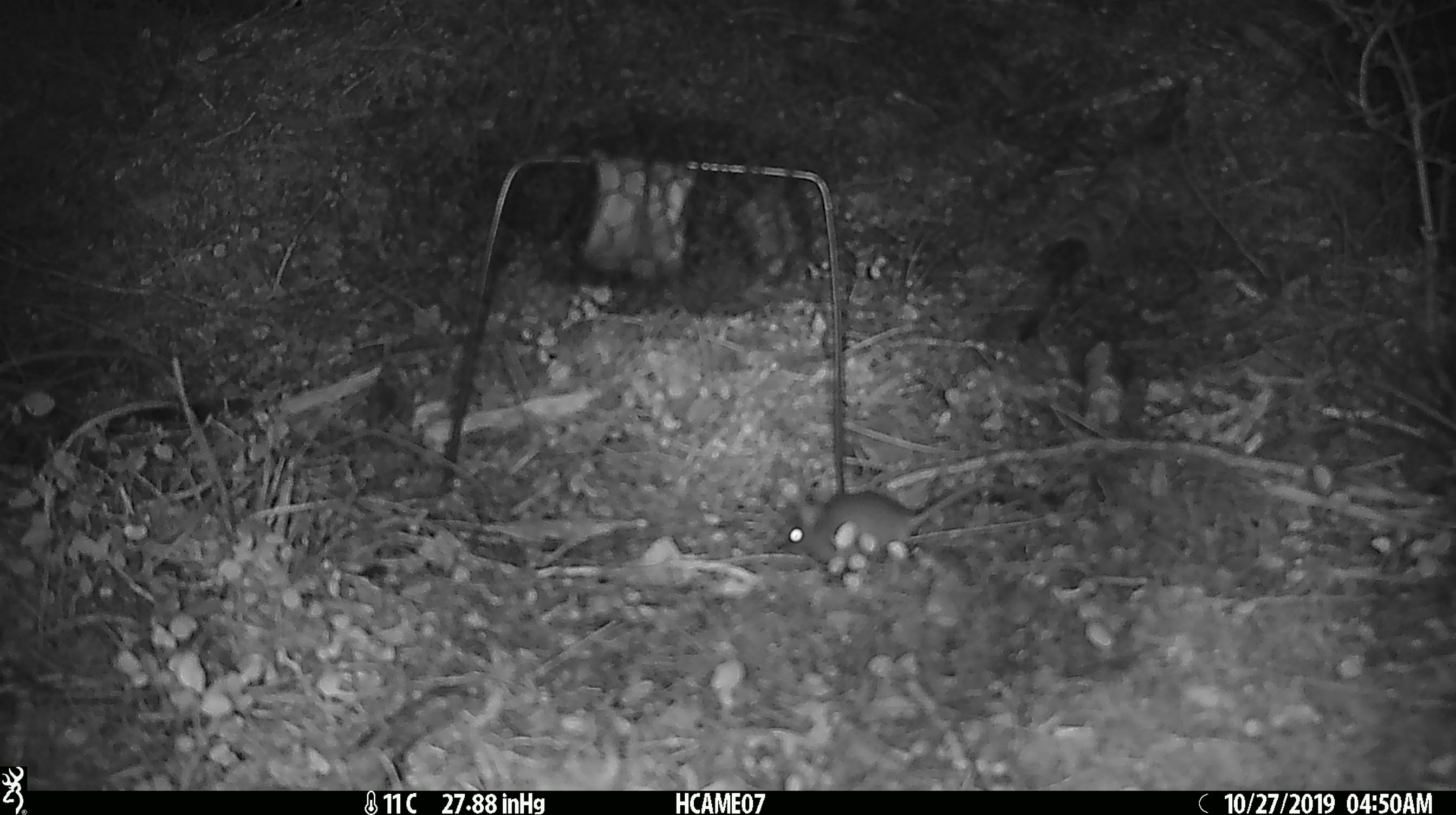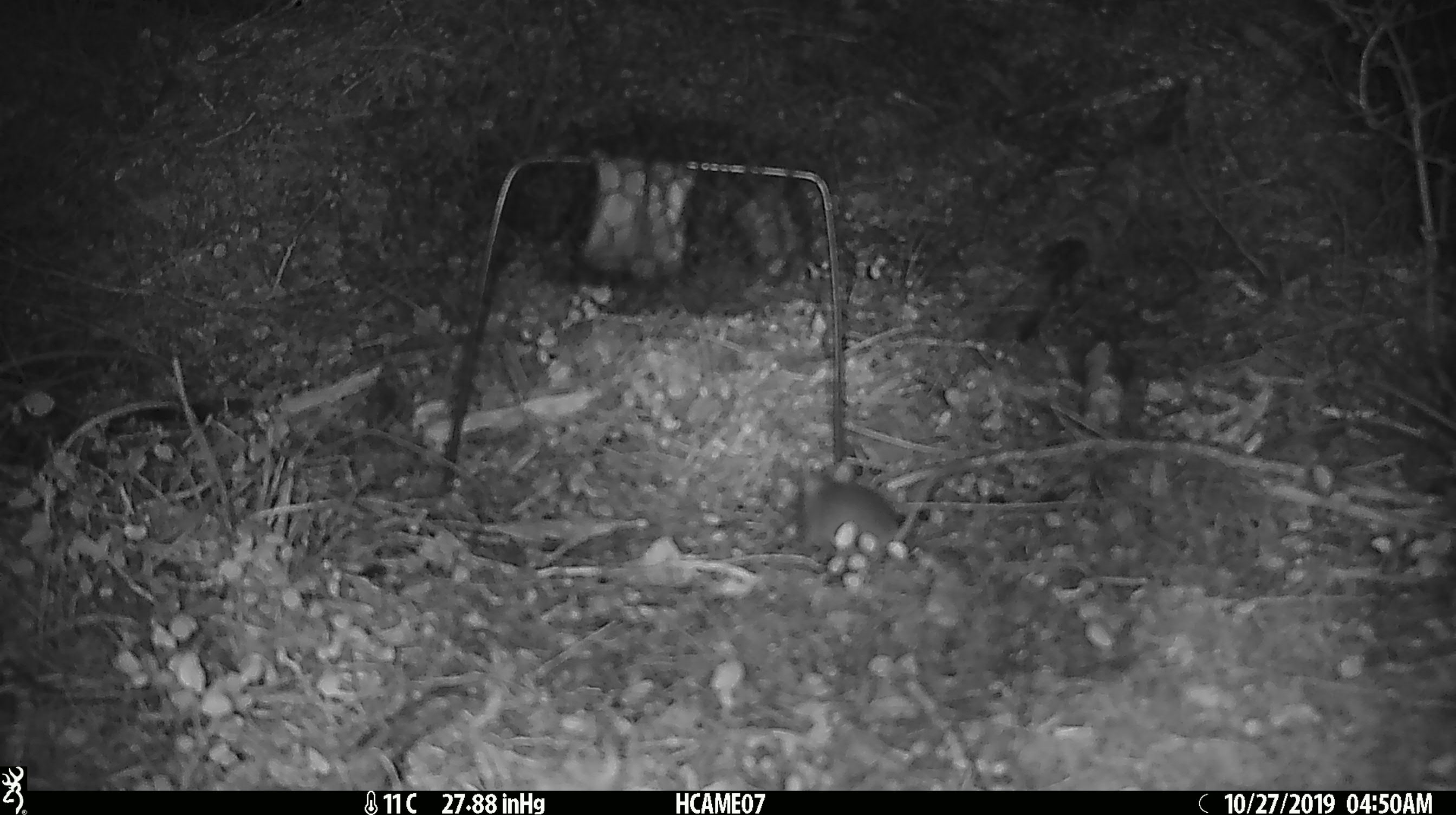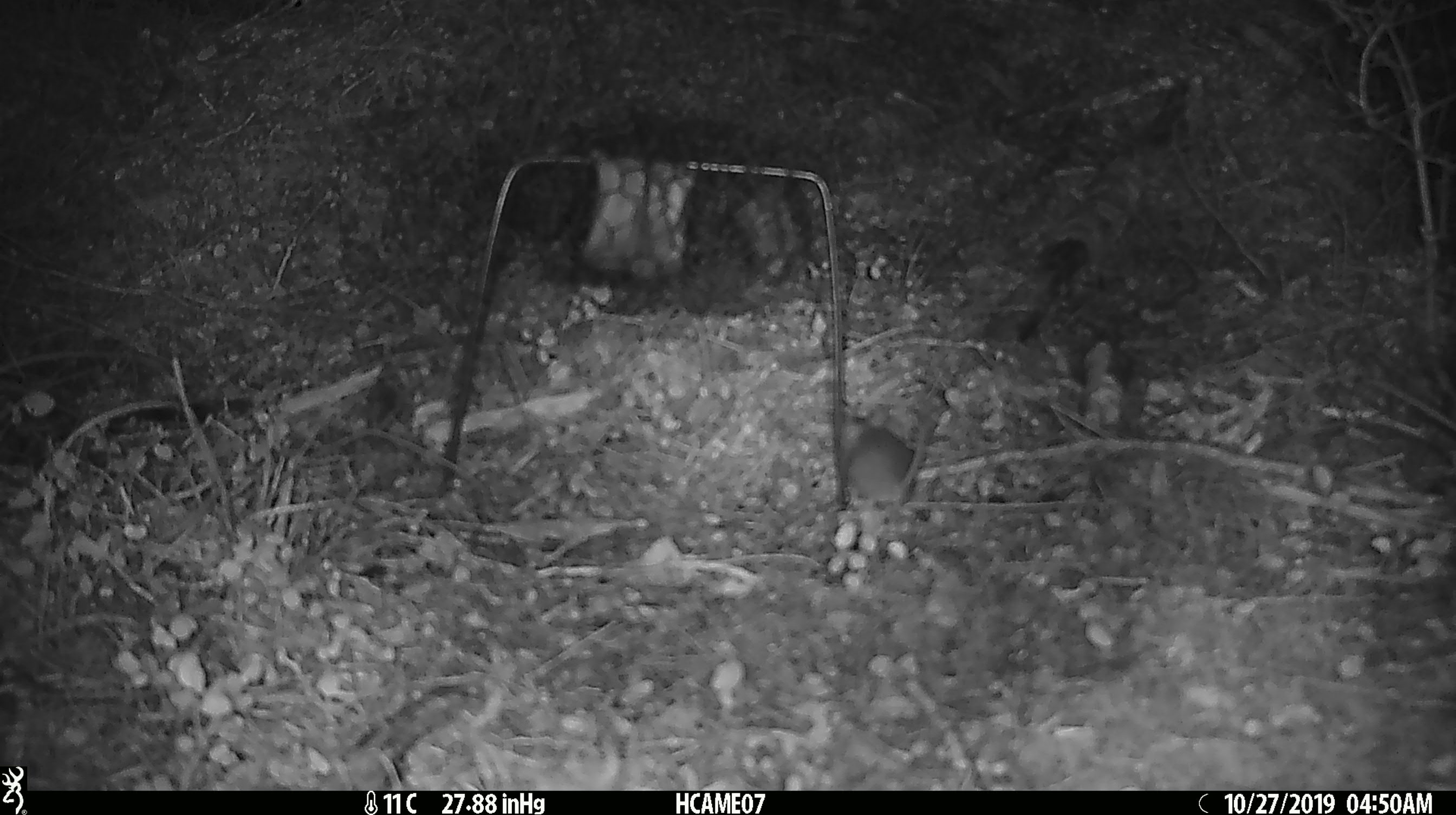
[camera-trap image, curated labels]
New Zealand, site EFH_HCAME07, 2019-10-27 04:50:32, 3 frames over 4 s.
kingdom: Animalia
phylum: Chordata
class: Mammalia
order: Rodentia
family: Muridae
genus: Mus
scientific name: Mus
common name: mouse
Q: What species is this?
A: Mouse (Mus).